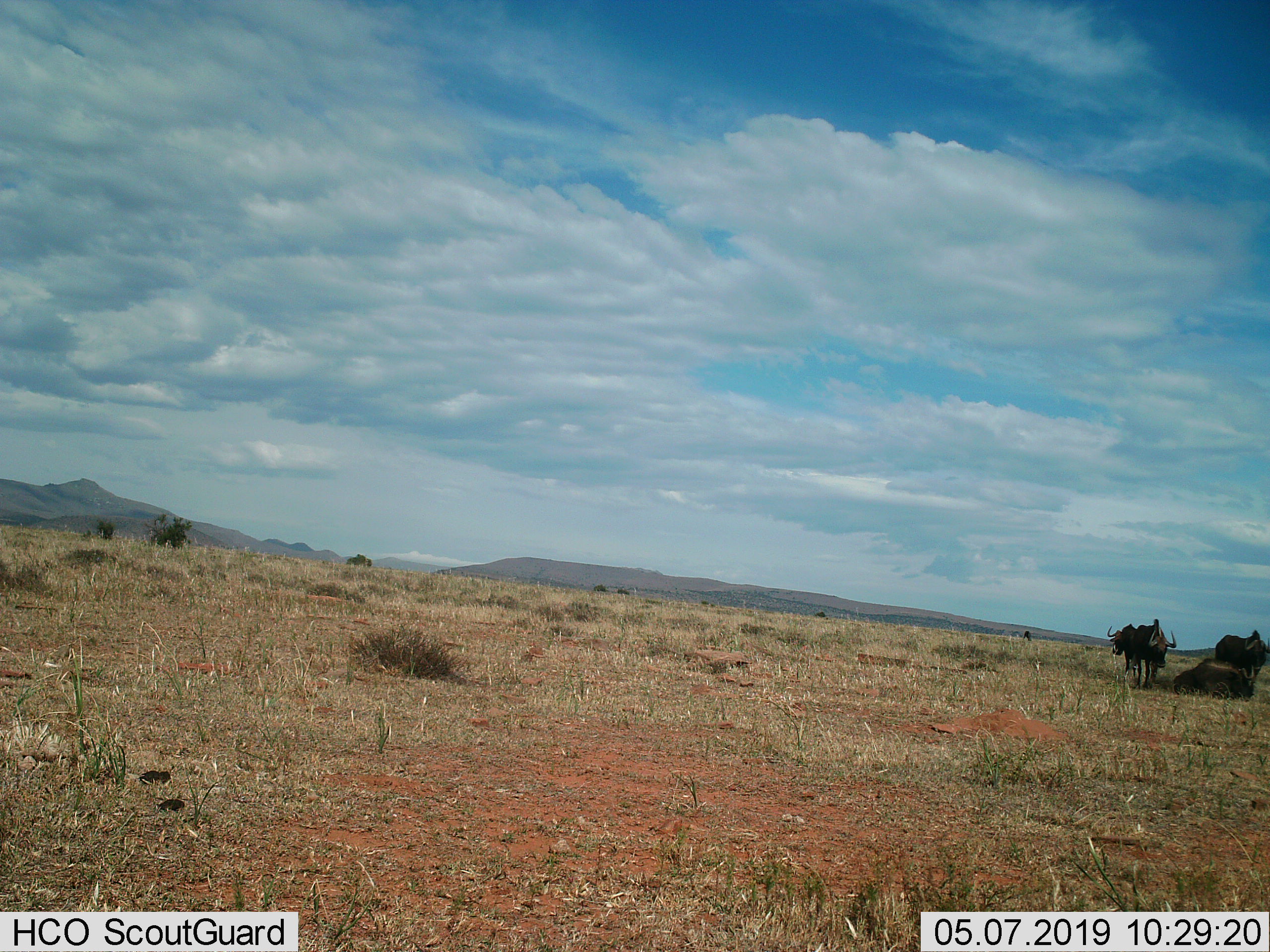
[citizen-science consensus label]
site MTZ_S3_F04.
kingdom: Animalia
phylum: Chordata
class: Mammalia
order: Artiodactyla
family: Bovidae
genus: Connochaetes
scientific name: Connochaetes gnou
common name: black wildebeest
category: wildebeestblack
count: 4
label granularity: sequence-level